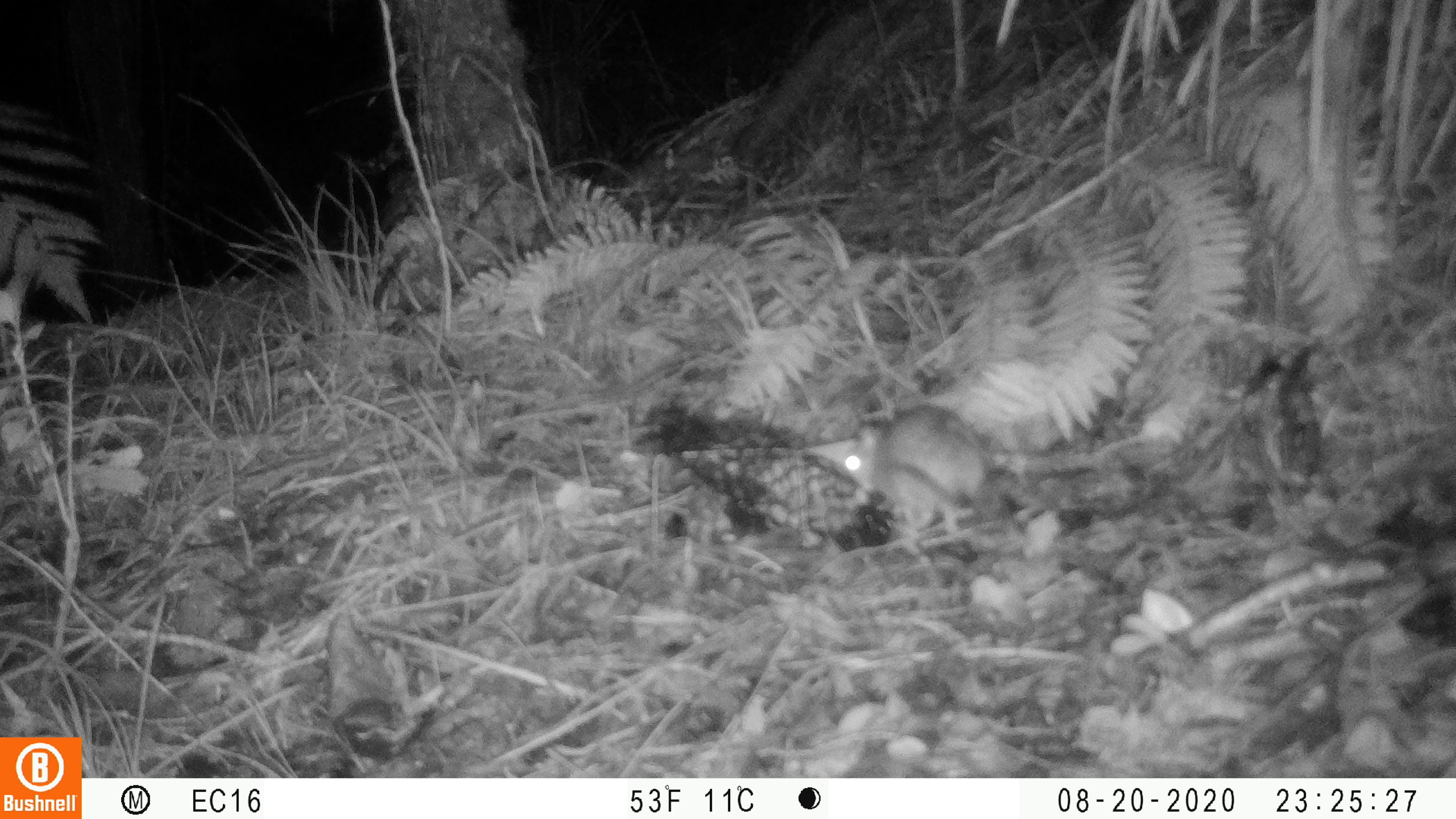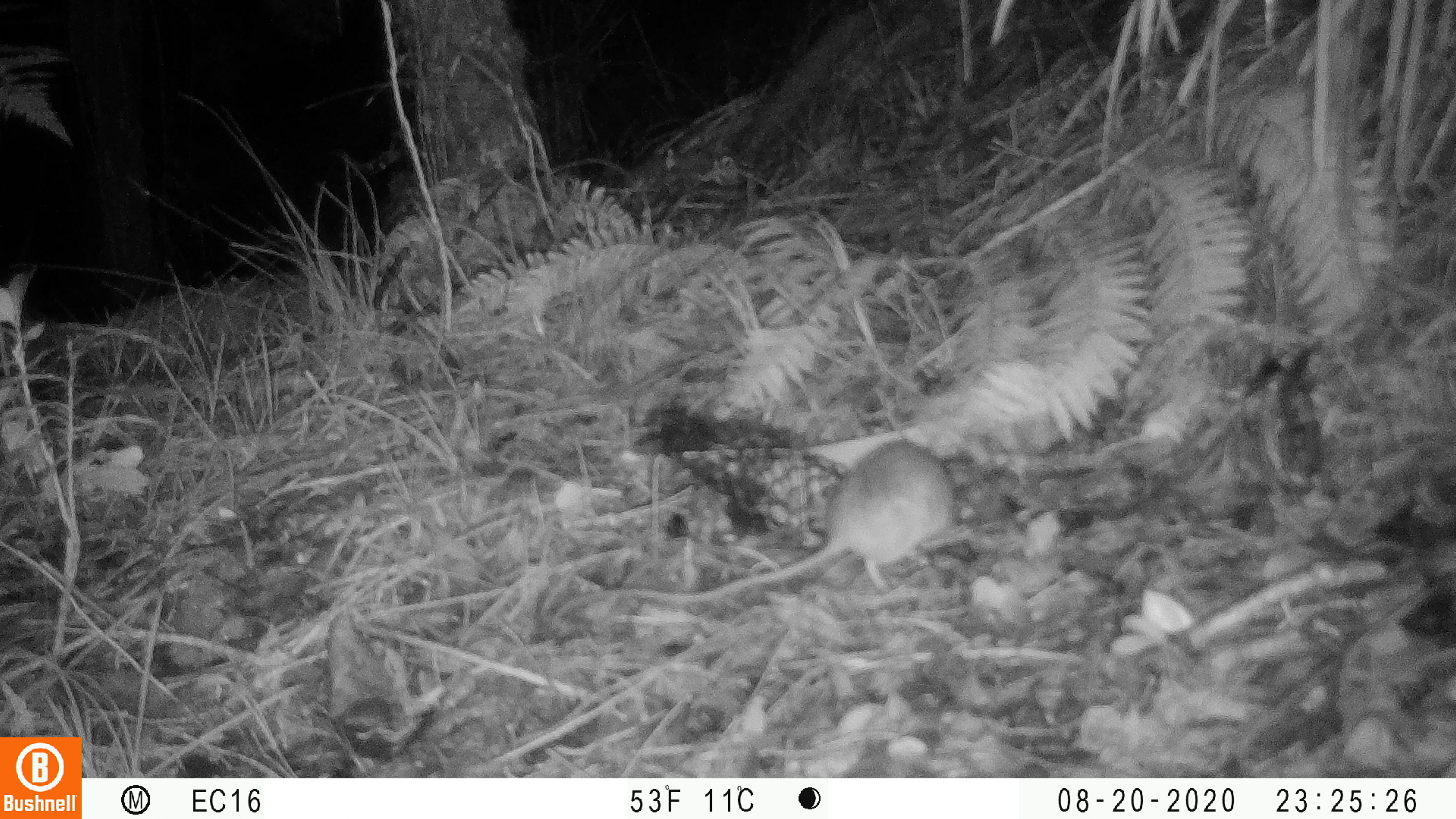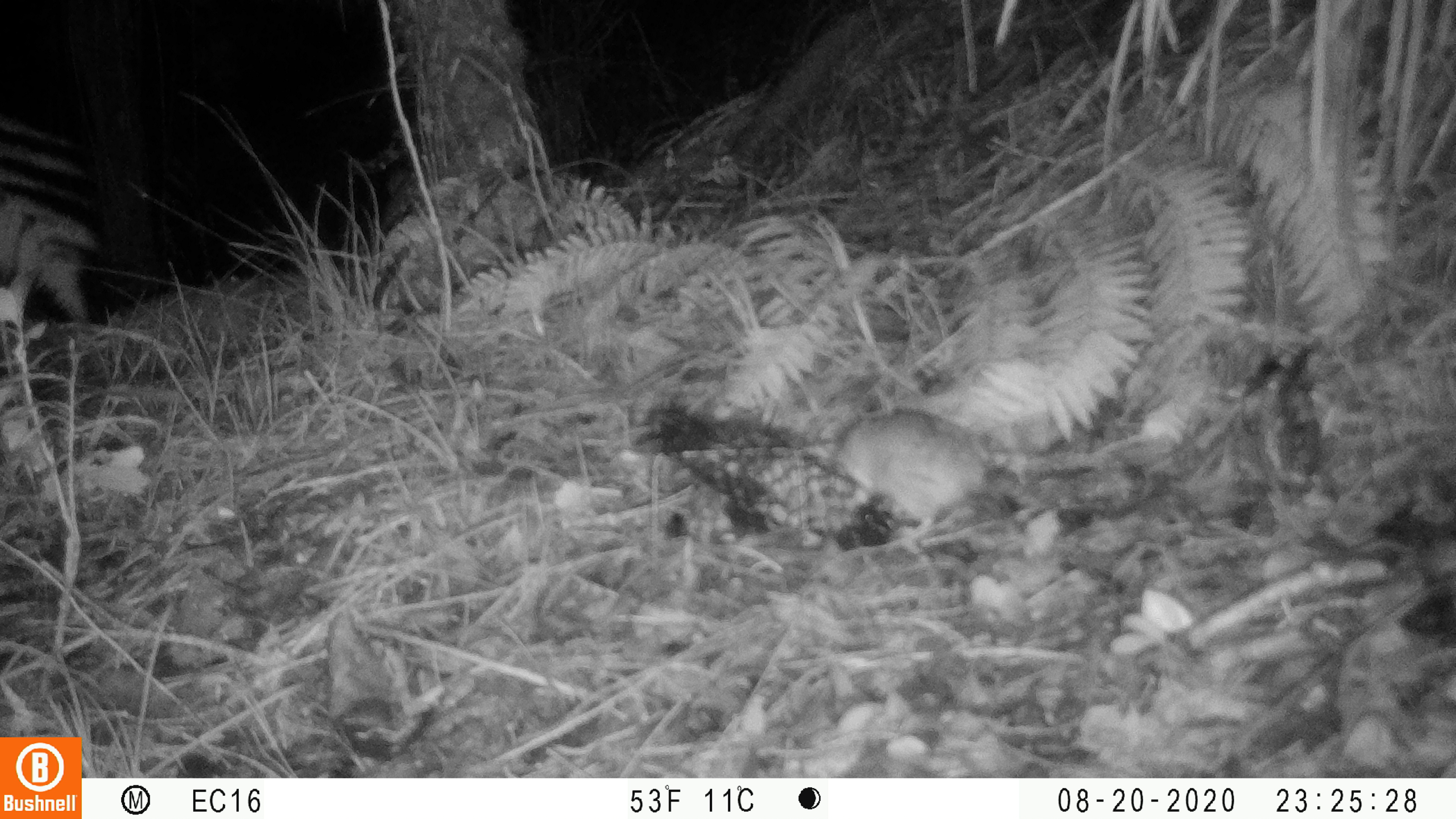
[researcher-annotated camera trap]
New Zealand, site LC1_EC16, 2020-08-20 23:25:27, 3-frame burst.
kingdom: Animalia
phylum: Chordata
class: Mammalia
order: Rodentia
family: Muridae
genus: Rattus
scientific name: Rattus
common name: rat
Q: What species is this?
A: Rat (Rattus).